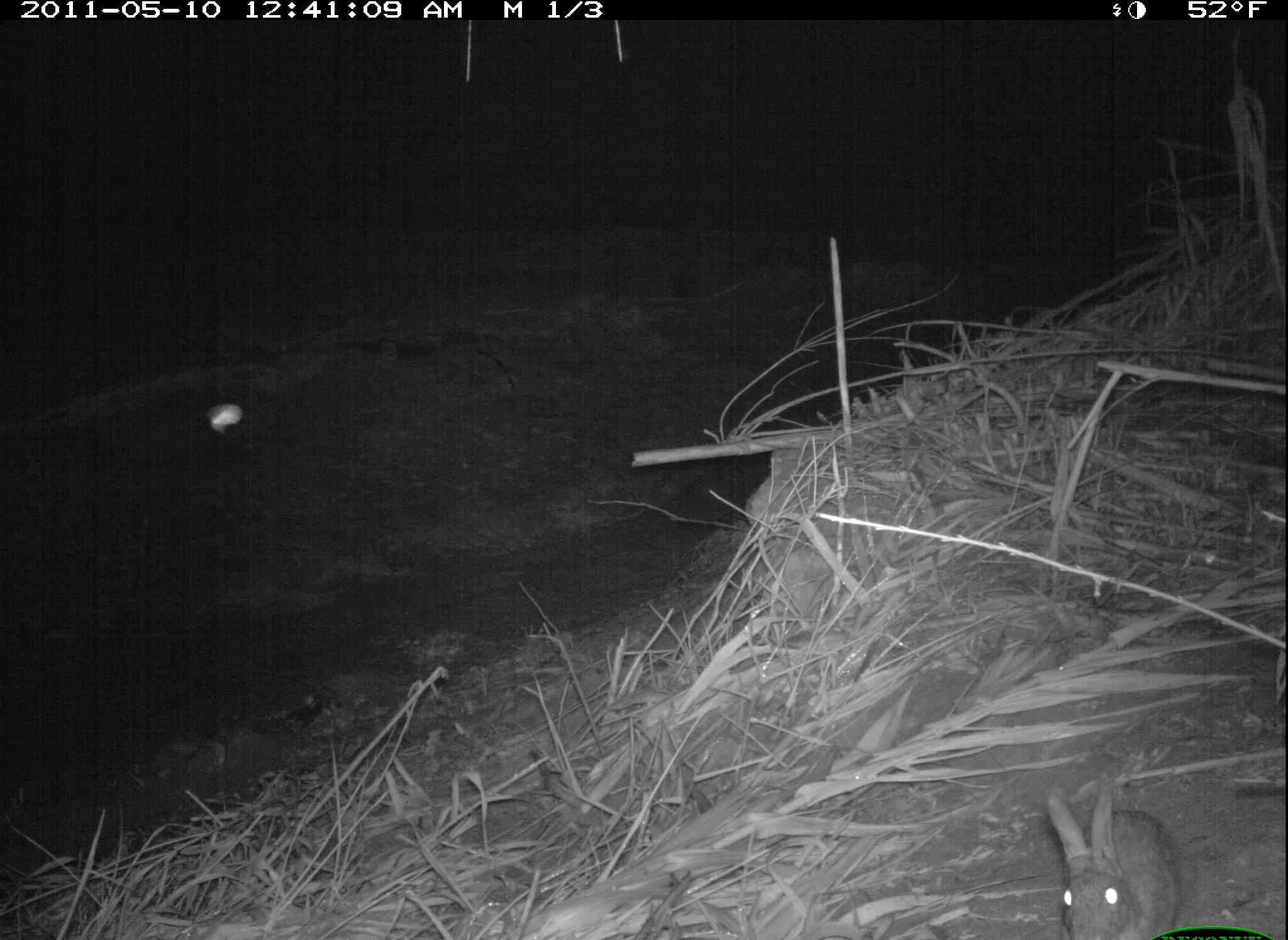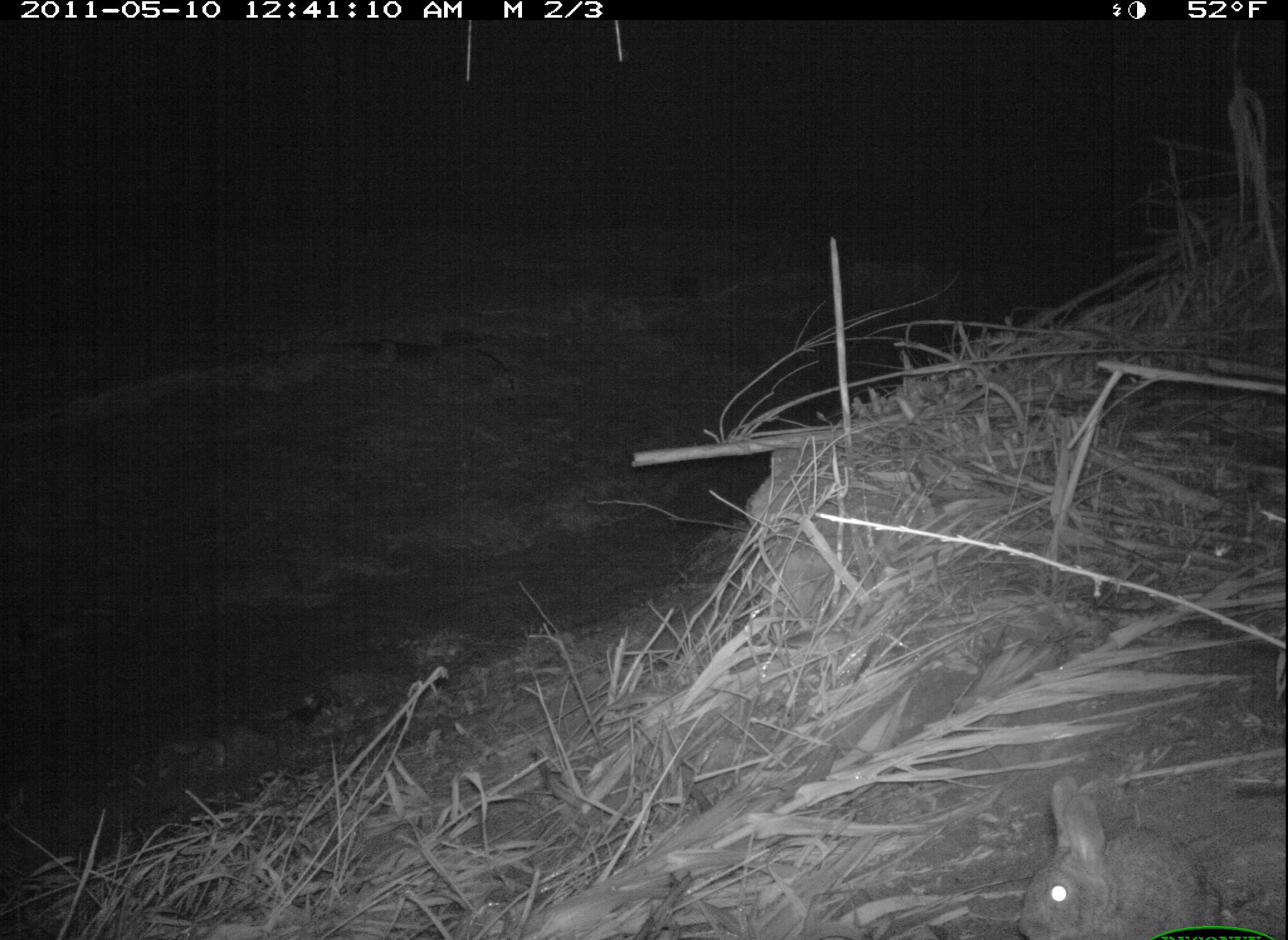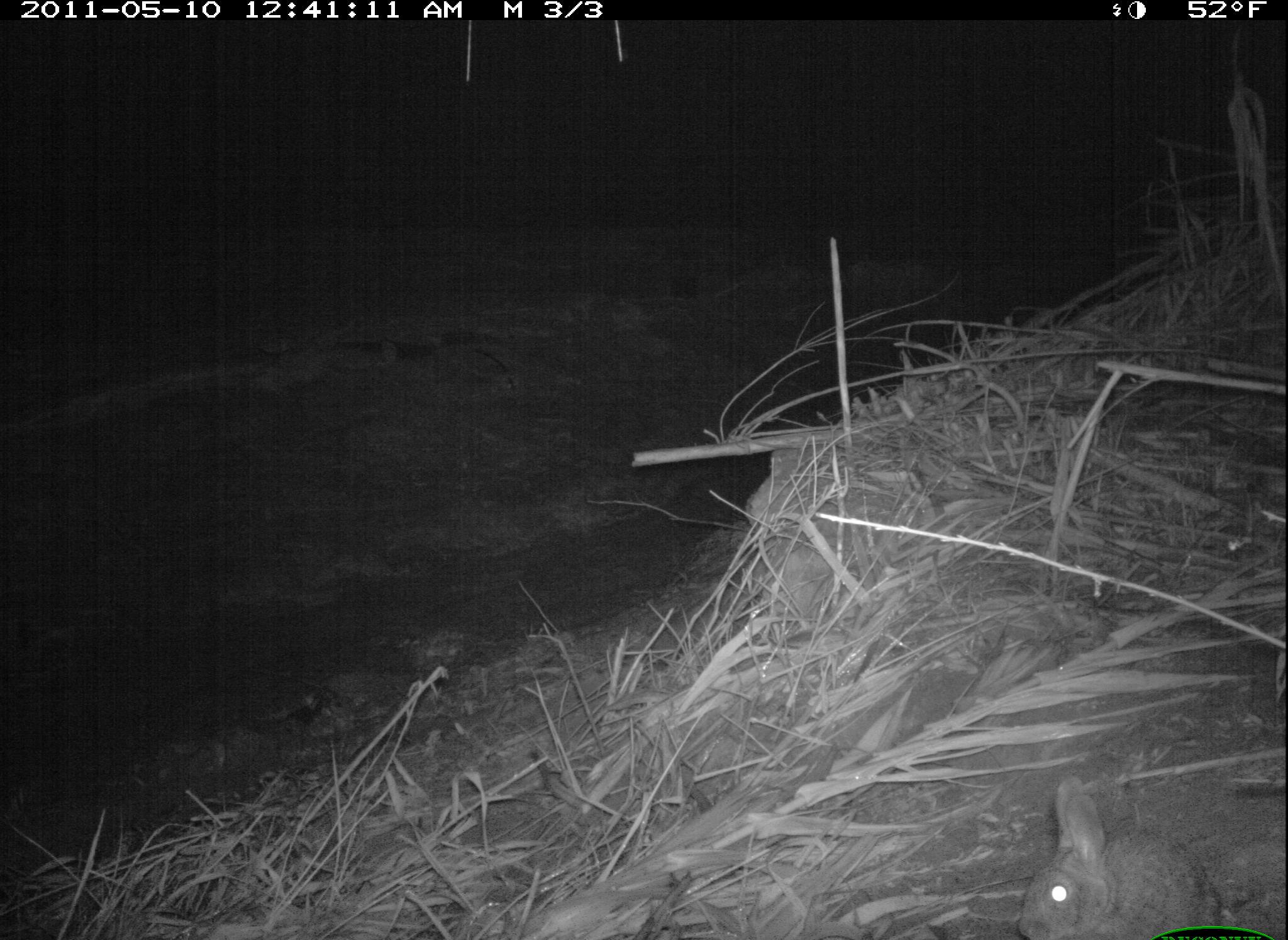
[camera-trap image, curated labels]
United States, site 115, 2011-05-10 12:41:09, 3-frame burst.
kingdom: Animalia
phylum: Chordata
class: Mammalia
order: Lagomorpha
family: Leporidae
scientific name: Leporidae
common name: rabbits and hares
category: rabbit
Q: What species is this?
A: Rabbit (rabbits and hares) (Leporidae).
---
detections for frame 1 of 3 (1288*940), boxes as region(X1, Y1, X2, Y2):
rabbit: region(1014, 776, 1208, 937)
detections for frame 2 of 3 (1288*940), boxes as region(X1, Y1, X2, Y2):
rabbit: region(980, 760, 1225, 934)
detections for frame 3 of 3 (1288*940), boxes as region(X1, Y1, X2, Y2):
rabbit: region(1001, 763, 1253, 937)